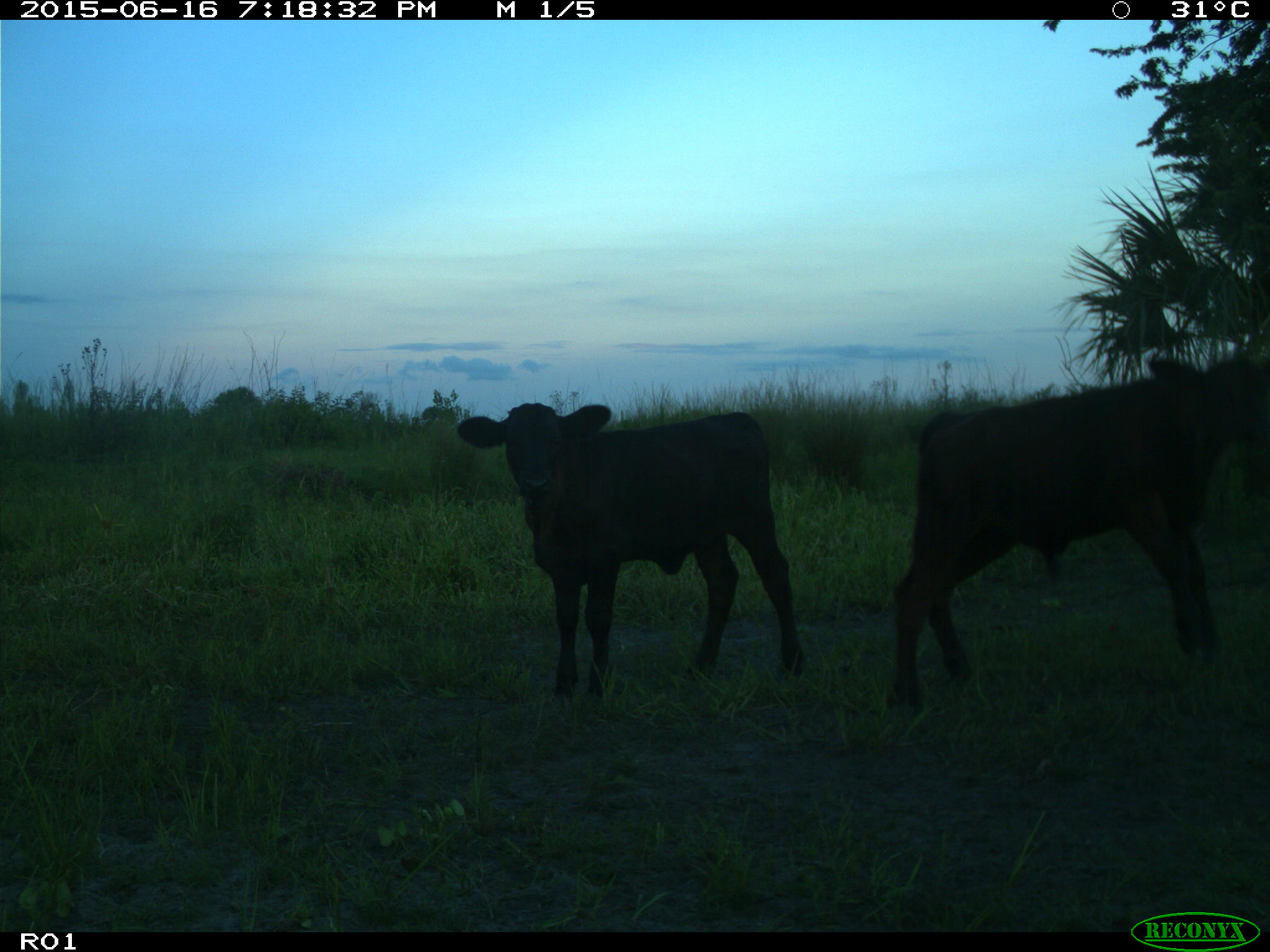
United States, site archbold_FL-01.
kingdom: Animalia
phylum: Chordata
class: Mammalia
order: Artiodactyla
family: Bovidae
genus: Bos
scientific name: Bos taurus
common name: domestic cow